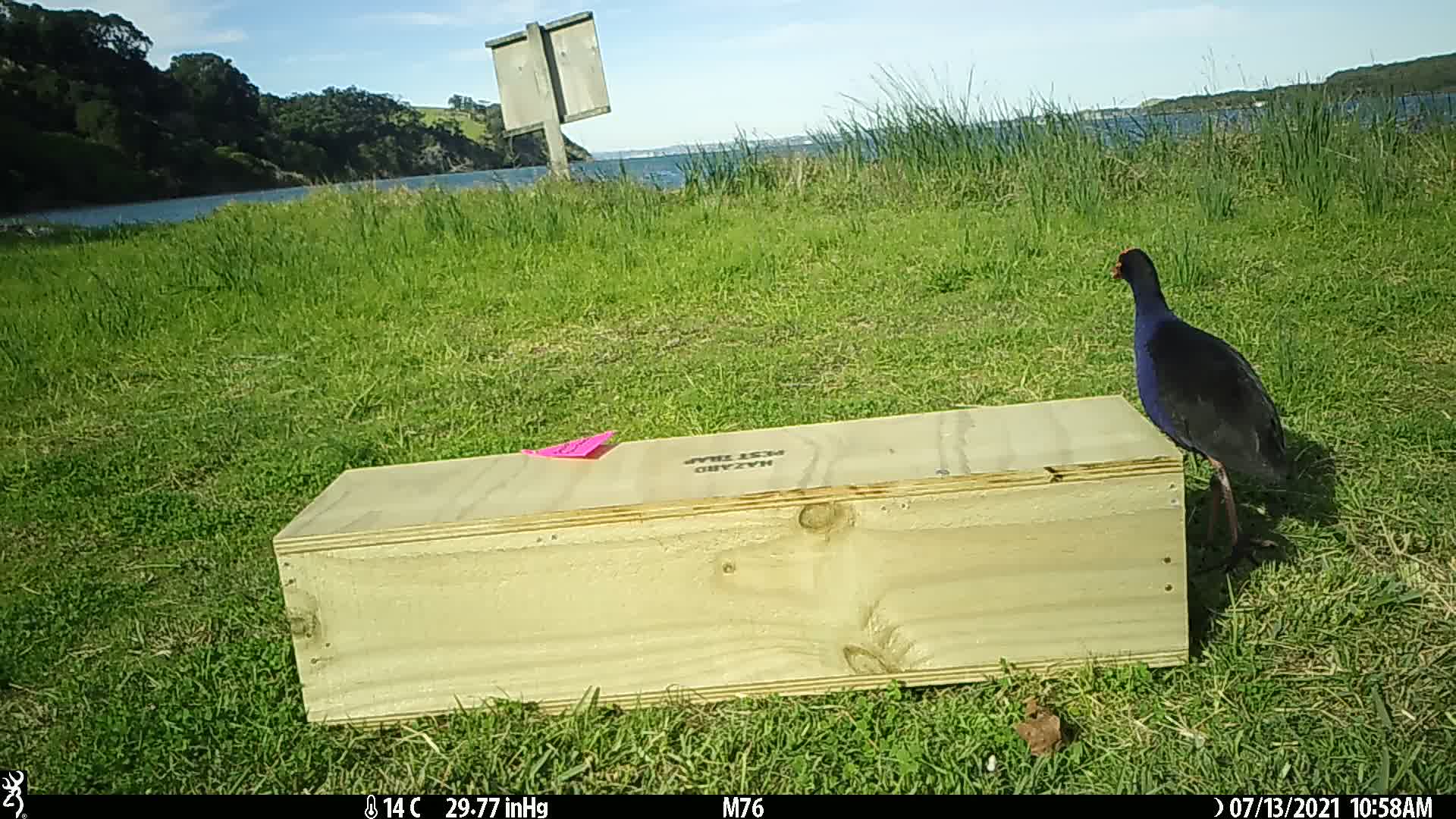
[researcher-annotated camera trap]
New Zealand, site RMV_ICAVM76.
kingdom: Animalia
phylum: Chordata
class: Aves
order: Gruiformes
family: Rallidae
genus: Porphyrio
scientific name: Porphyrio melanotus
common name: australasian swamphen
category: pukeko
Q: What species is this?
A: Pukeko (australasian swamphen) (Porphyrio melanotus).